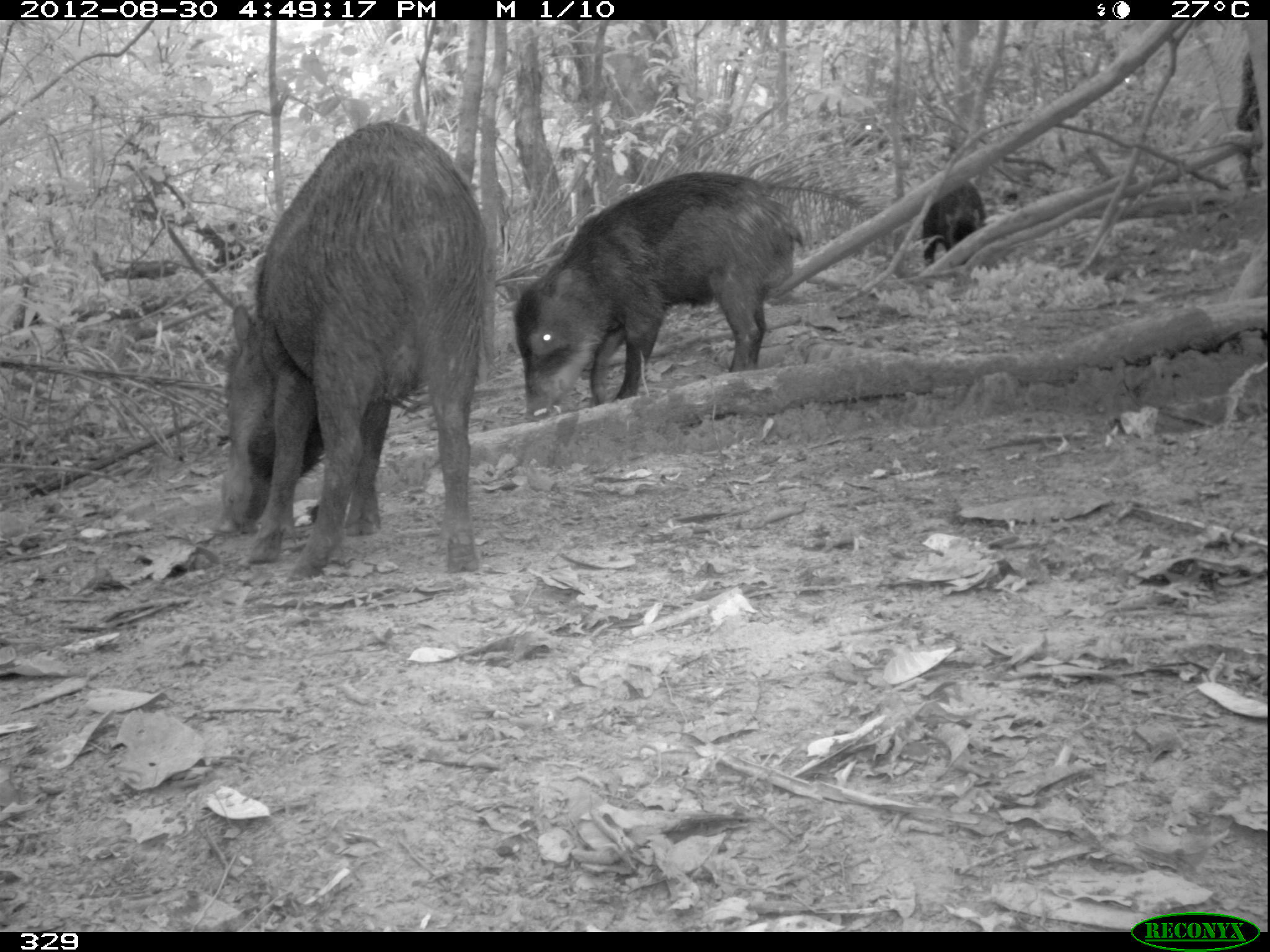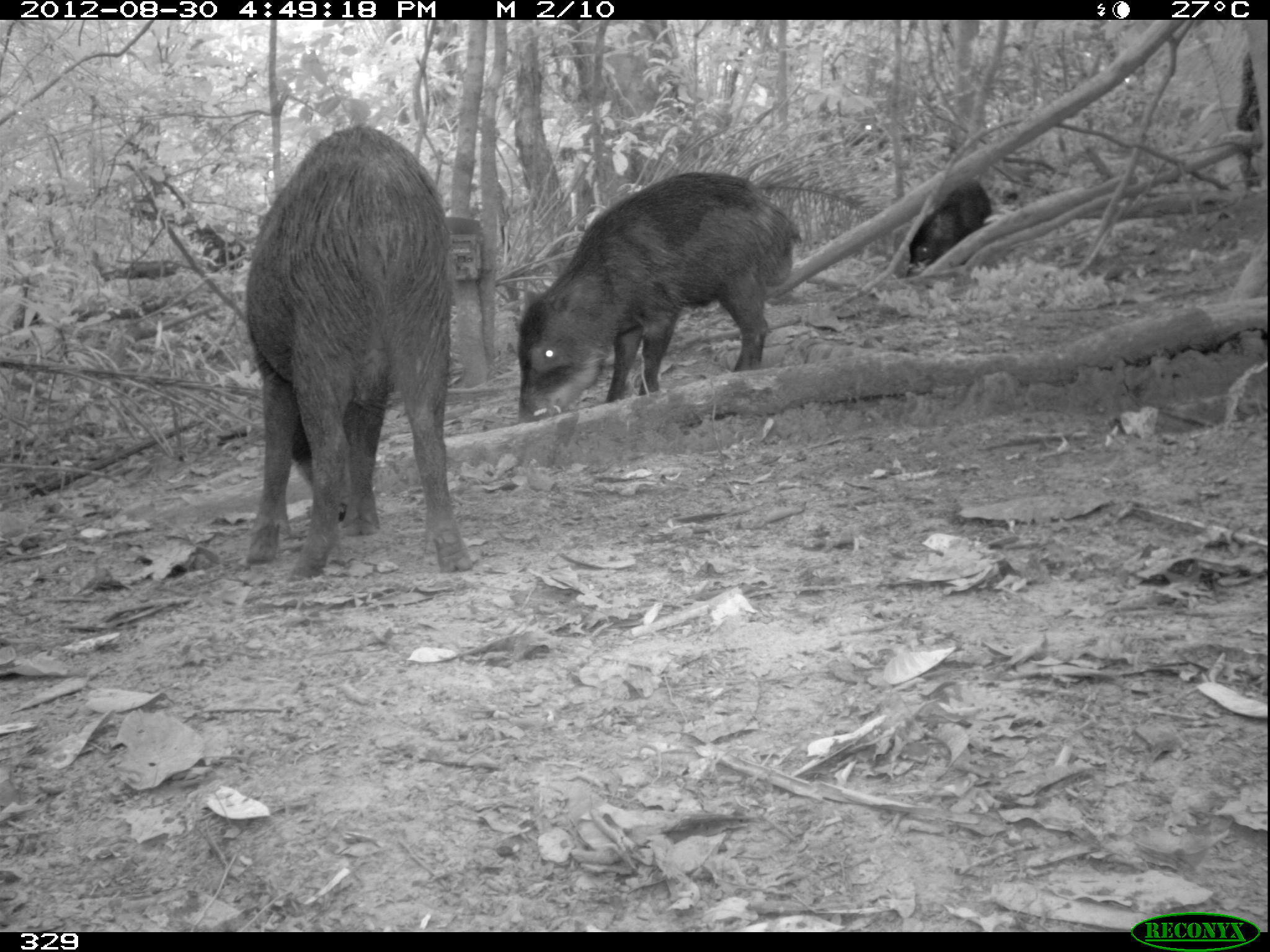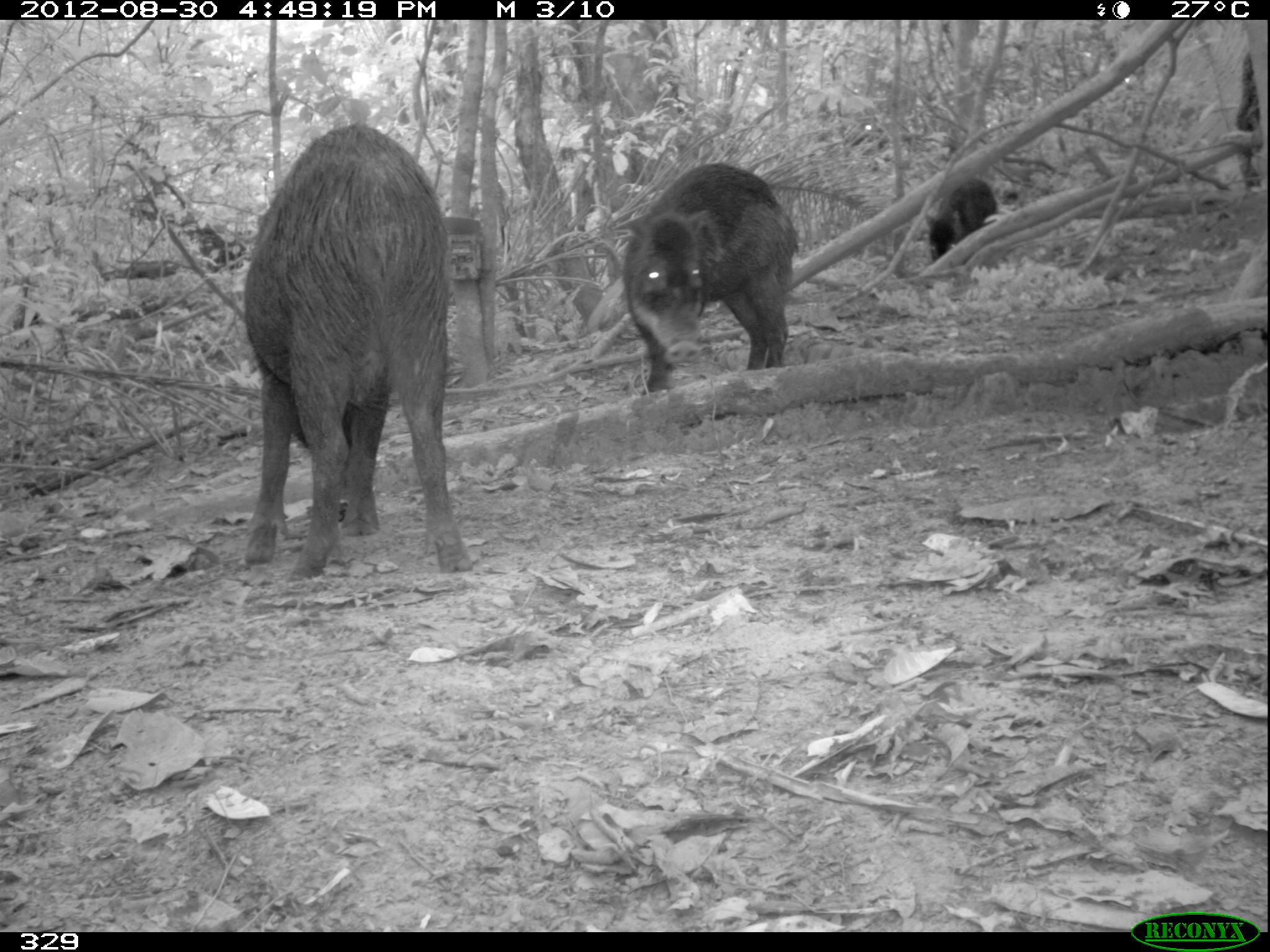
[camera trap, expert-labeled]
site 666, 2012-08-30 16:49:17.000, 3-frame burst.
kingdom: Animalia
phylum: Chordata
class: Mammalia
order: Artiodactyla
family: Tayassuidae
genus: Tayassu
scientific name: Tayassu pecari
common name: white-lipped peccary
Tayassu pecari (white-lipped peccary).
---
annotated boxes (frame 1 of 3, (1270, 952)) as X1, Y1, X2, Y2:
tayassu pecari: 215, 120, 495, 584; 513, 170, 802, 423; 920, 180, 988, 262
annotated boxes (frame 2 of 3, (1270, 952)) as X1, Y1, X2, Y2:
tayassu pecari: 245, 121, 472, 583; 517, 173, 805, 426; 904, 179, 992, 279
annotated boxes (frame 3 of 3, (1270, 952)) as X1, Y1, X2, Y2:
tayassu pecari: 244, 122, 472, 578; 623, 164, 798, 394; 925, 178, 997, 262